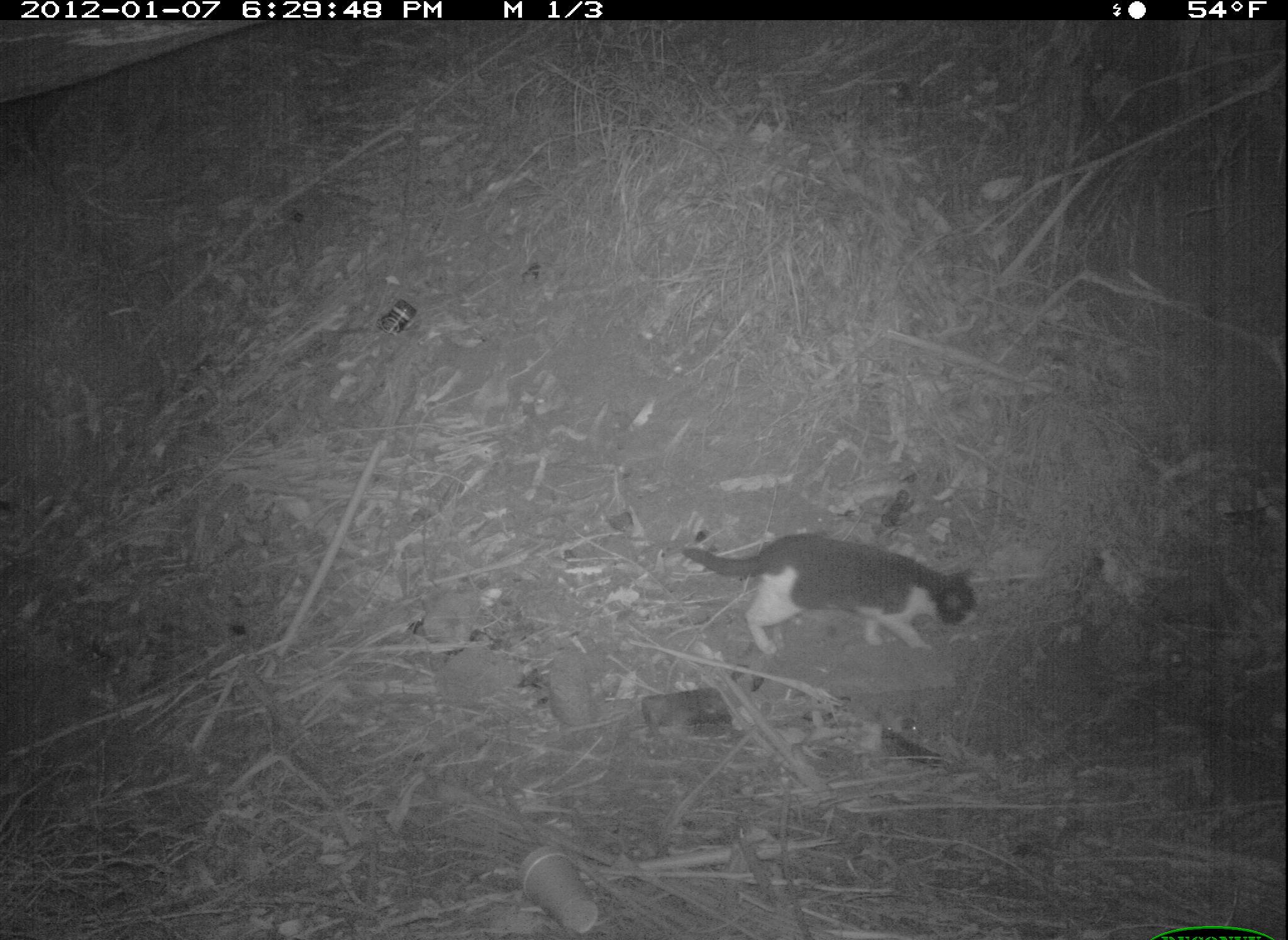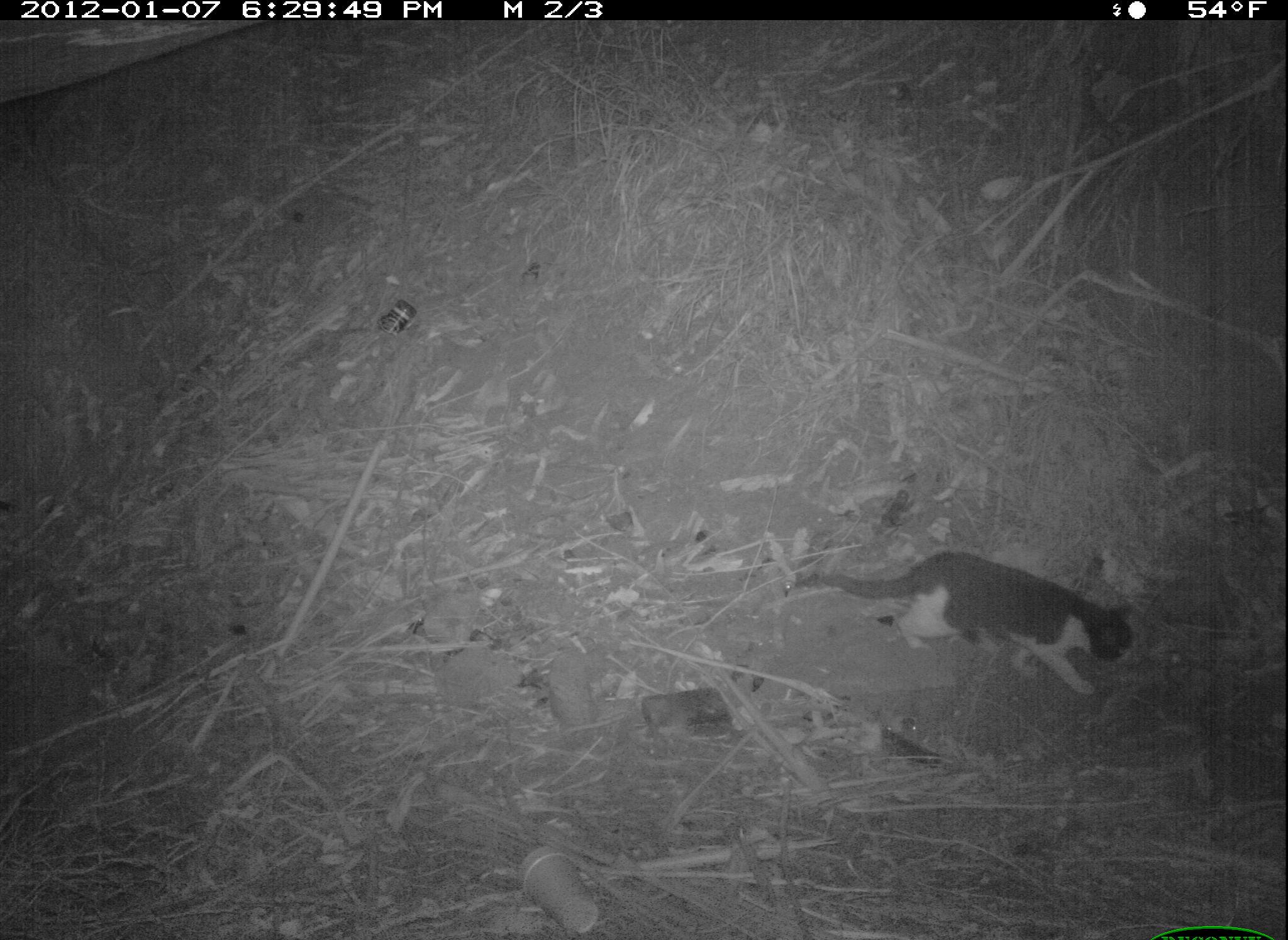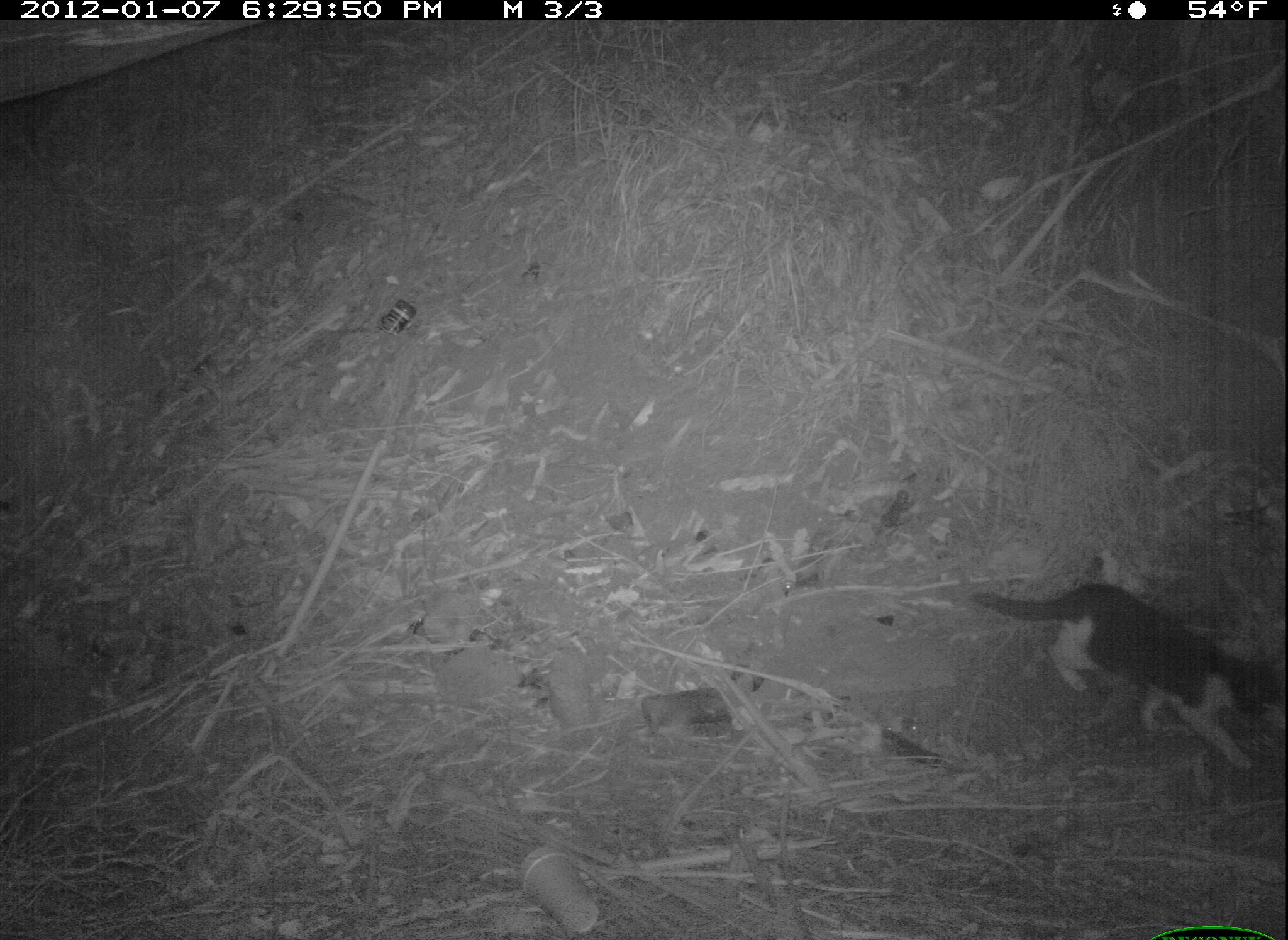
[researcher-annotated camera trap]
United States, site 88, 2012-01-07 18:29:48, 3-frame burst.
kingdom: Animalia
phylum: Chordata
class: Mammalia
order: Carnivora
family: Felidae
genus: Felis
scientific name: Felis catus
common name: cat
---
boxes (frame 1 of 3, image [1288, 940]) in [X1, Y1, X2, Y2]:
cat: [673, 532, 989, 676]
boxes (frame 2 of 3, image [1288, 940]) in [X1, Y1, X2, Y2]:
cat: [781, 526, 1154, 713]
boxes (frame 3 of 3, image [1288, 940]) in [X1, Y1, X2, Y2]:
cat: [942, 545, 1270, 795]